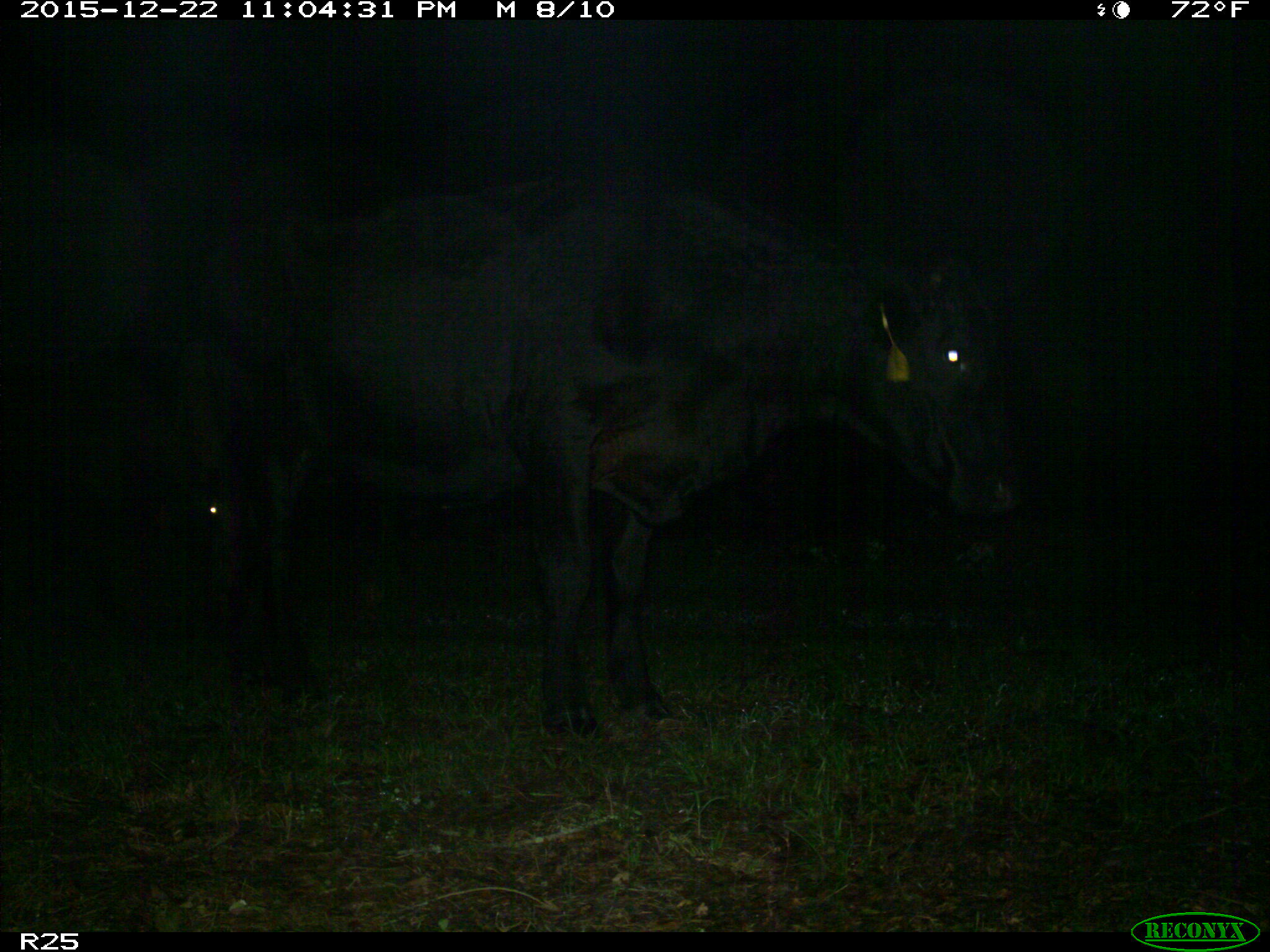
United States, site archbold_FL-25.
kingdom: Animalia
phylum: Chordata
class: Mammalia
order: Artiodactyla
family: Bovidae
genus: Bos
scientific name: Bos taurus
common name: domestic cow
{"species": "Bos taurus (domestic cow)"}